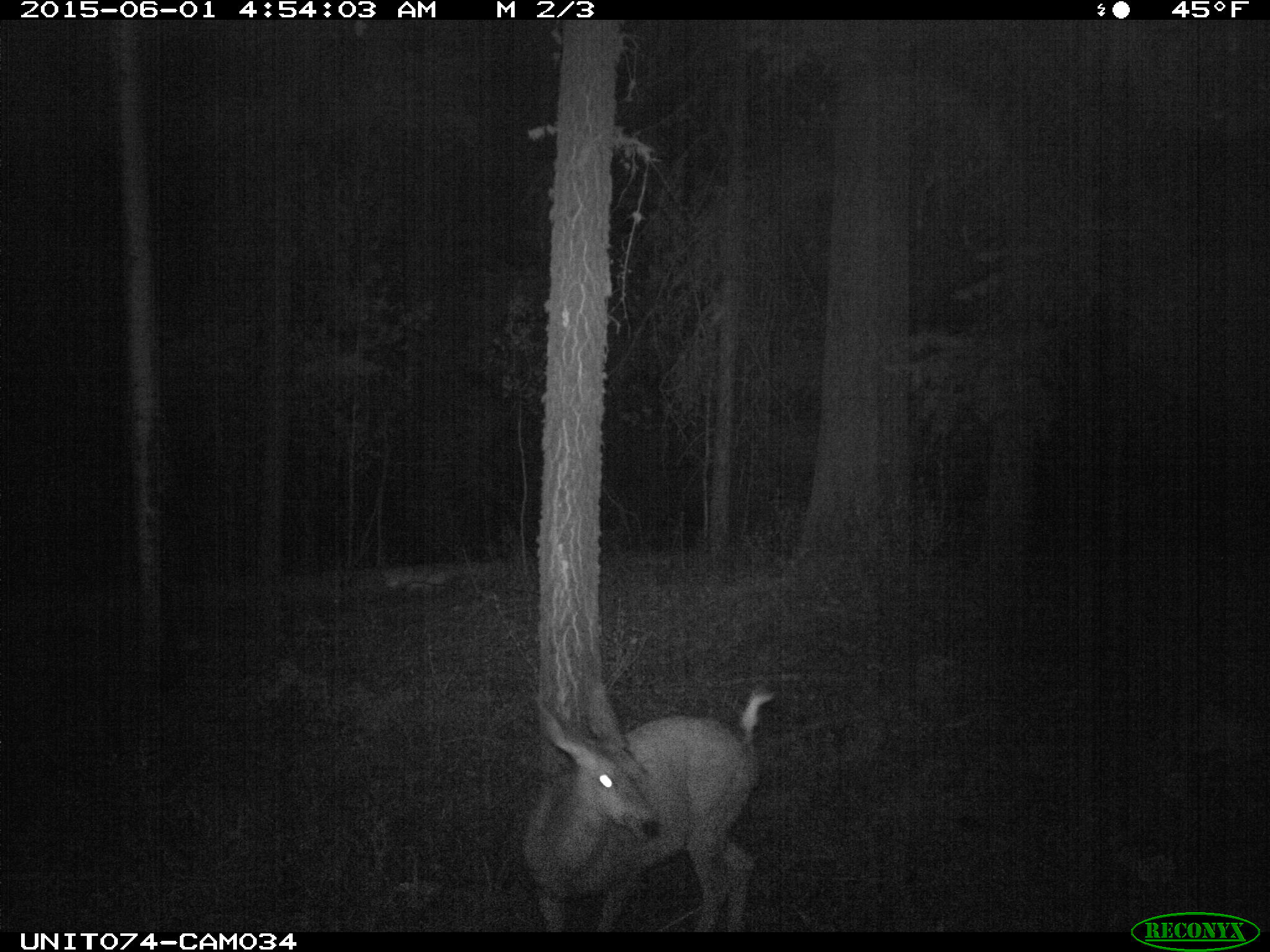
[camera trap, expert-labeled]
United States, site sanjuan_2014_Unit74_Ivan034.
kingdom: Animalia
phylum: Chordata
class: Mammalia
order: Artiodactyla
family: Cervidae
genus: Odocoileus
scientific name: Odocoileus hemionus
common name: mule deer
Odocoileus hemionus (mule deer).